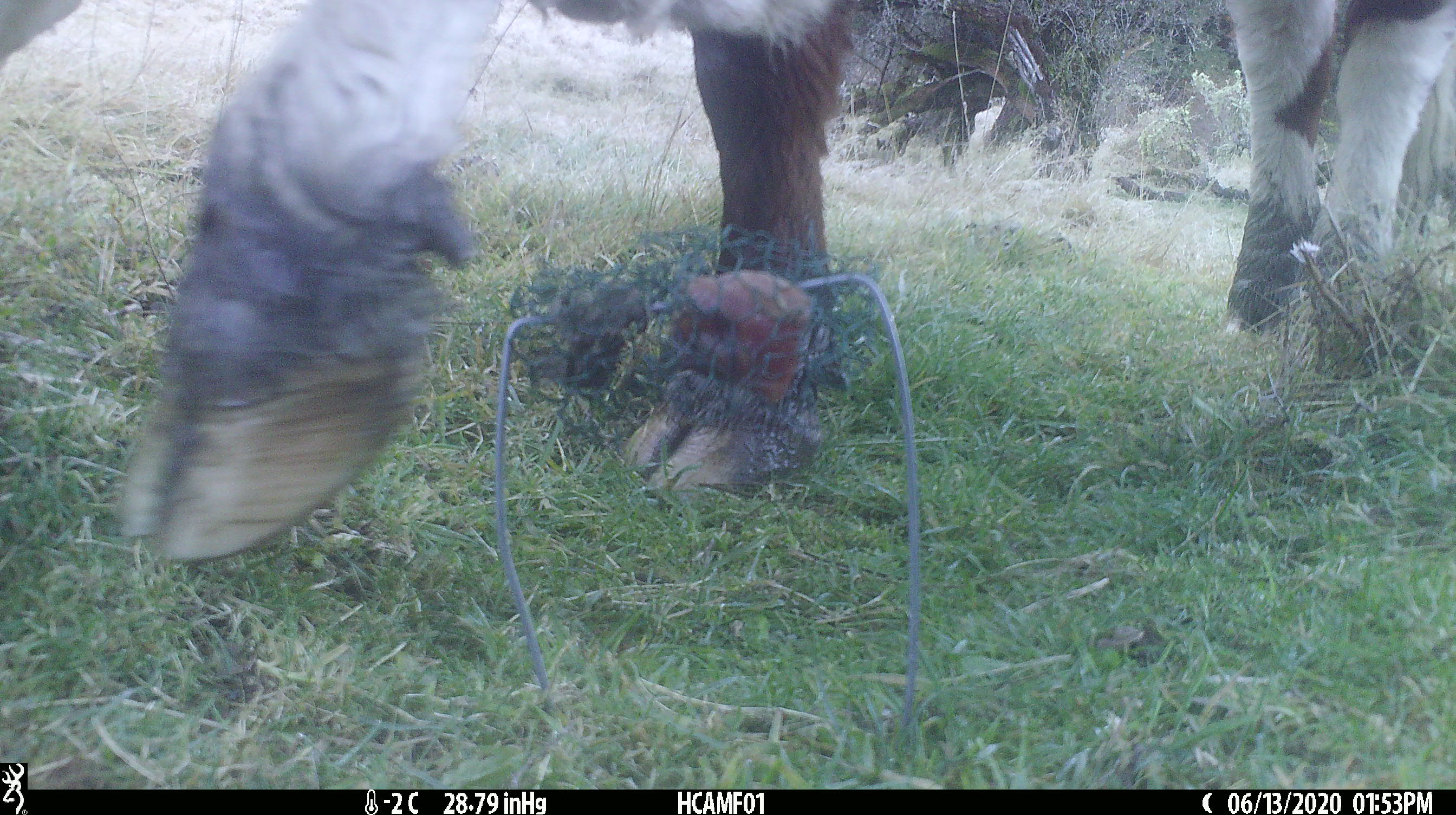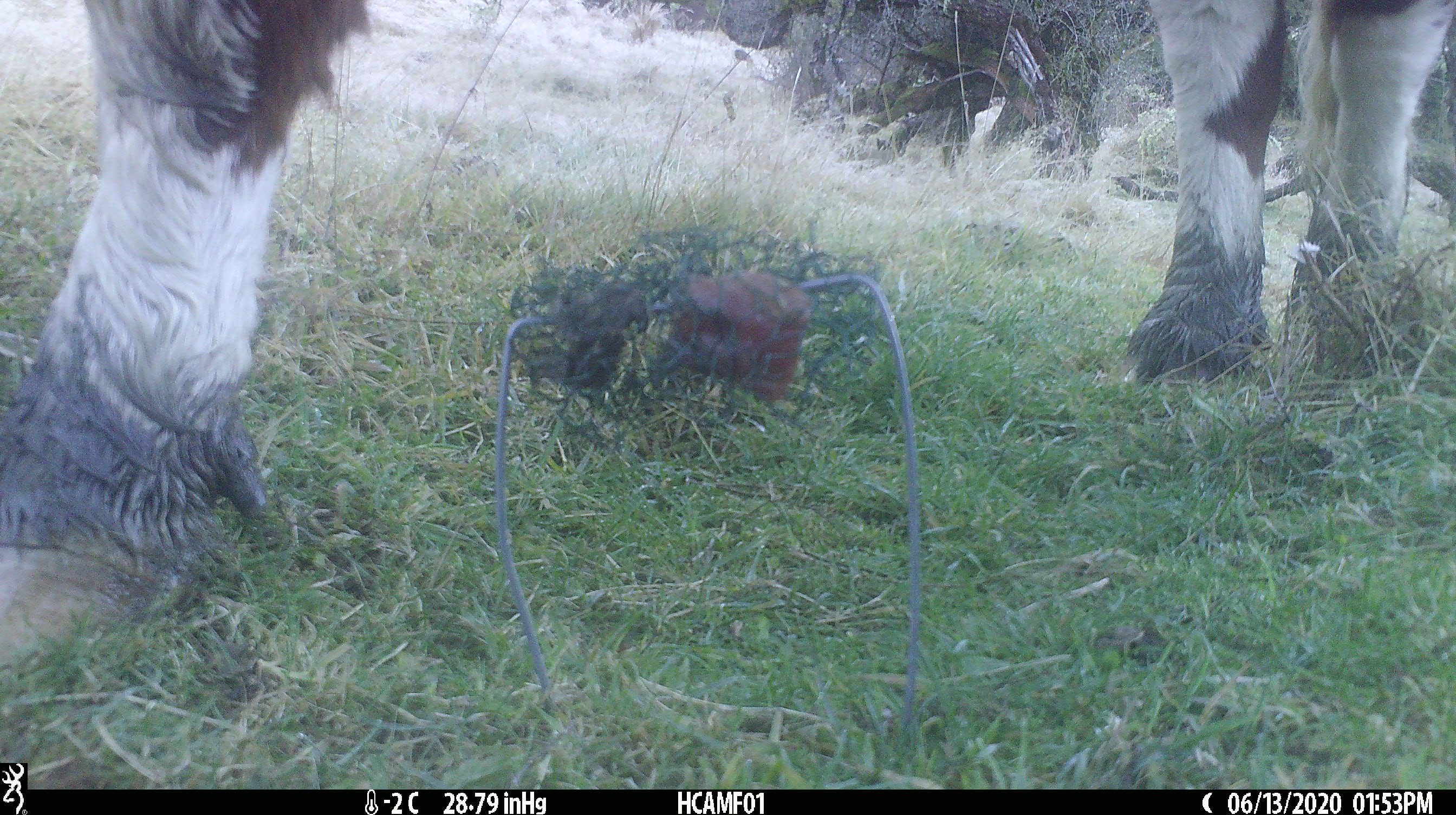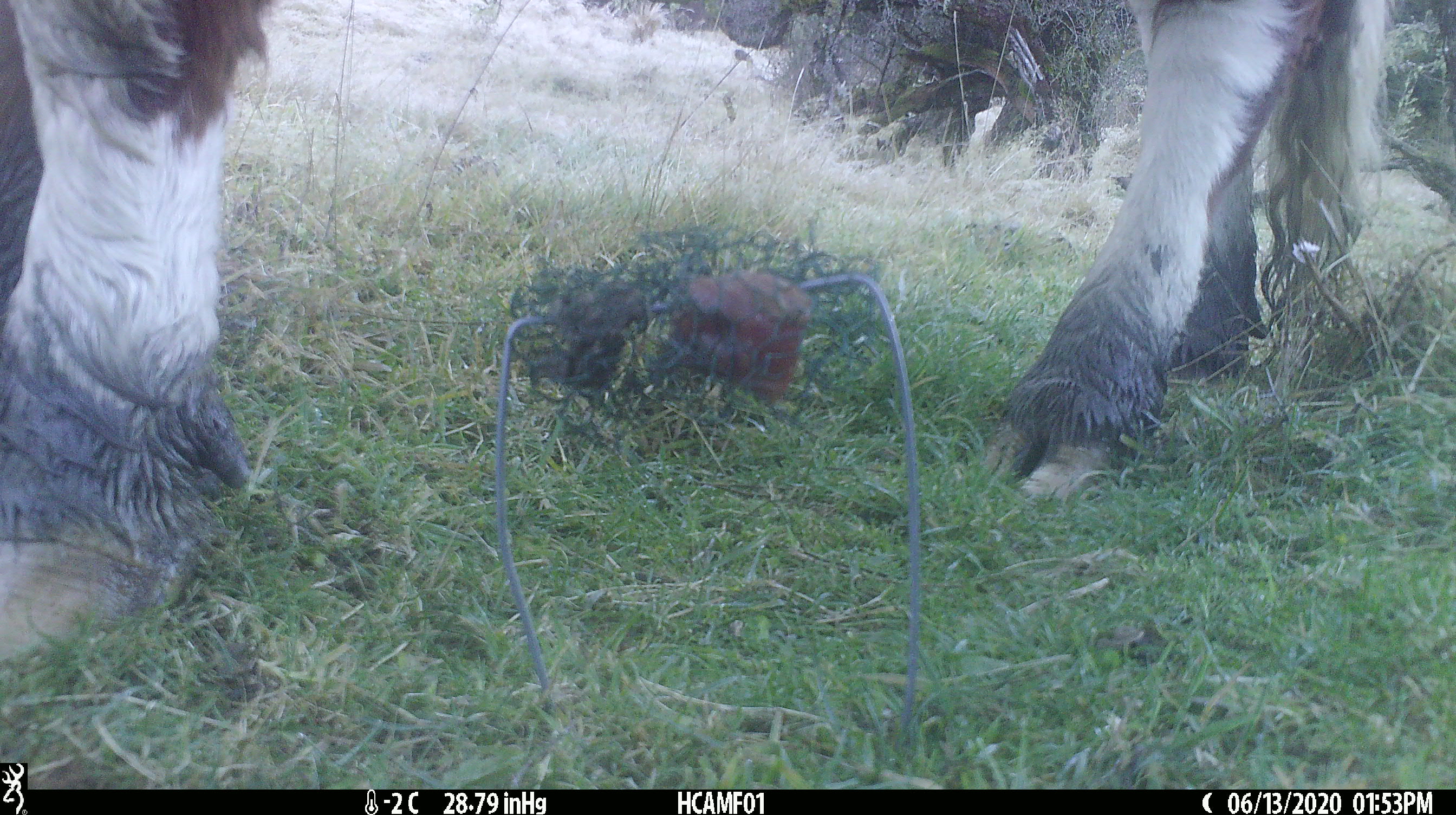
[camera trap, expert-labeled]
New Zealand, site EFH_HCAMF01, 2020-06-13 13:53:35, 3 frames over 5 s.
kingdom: Animalia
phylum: Chordata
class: Mammalia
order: Artiodactyla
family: Bovidae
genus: Bos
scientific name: Bos taurus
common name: domestic cow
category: cow